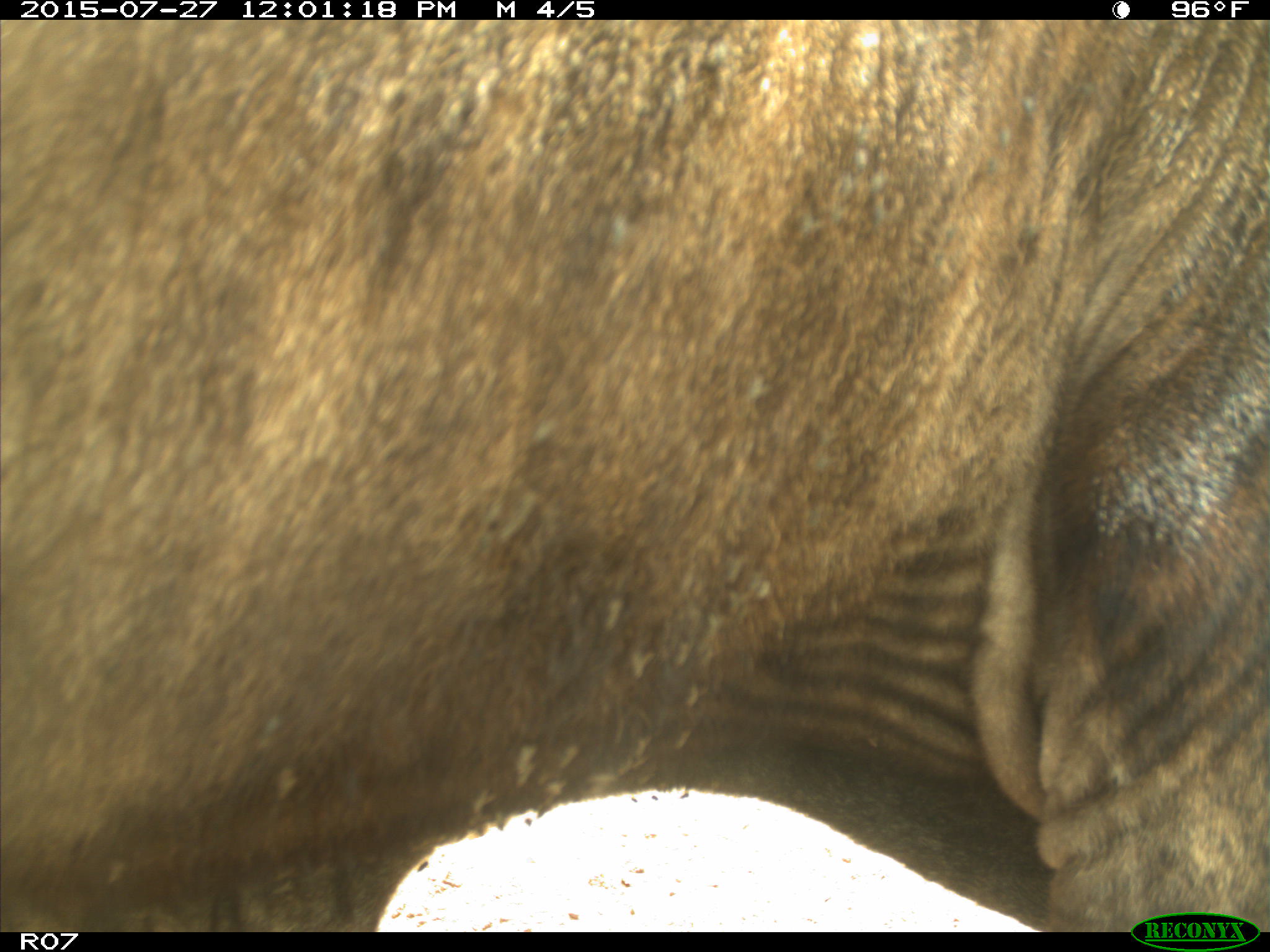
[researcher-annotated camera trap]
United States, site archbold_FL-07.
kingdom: Animalia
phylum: Chordata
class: Mammalia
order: Artiodactyla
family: Bovidae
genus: Bos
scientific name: Bos taurus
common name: domestic cow